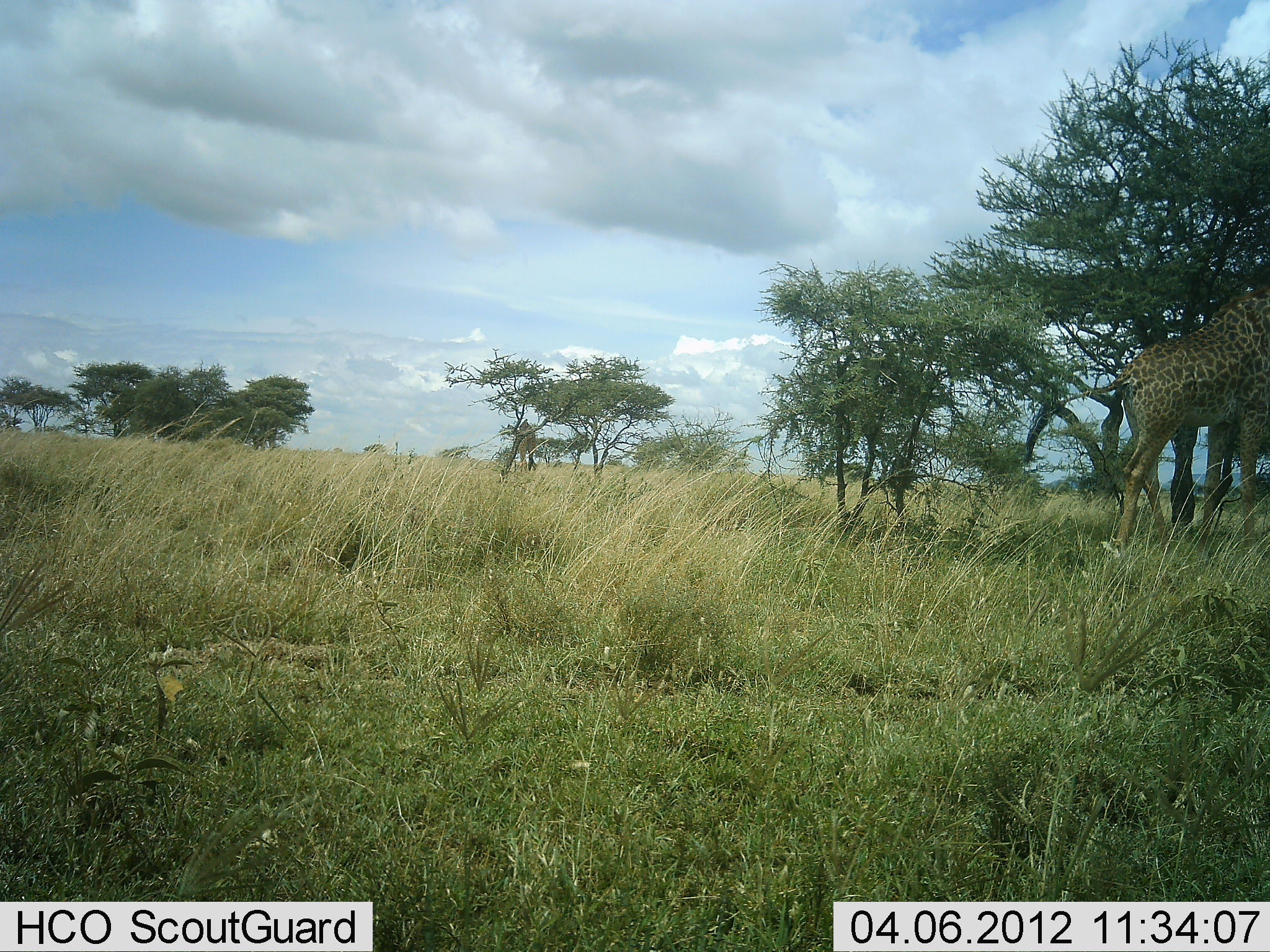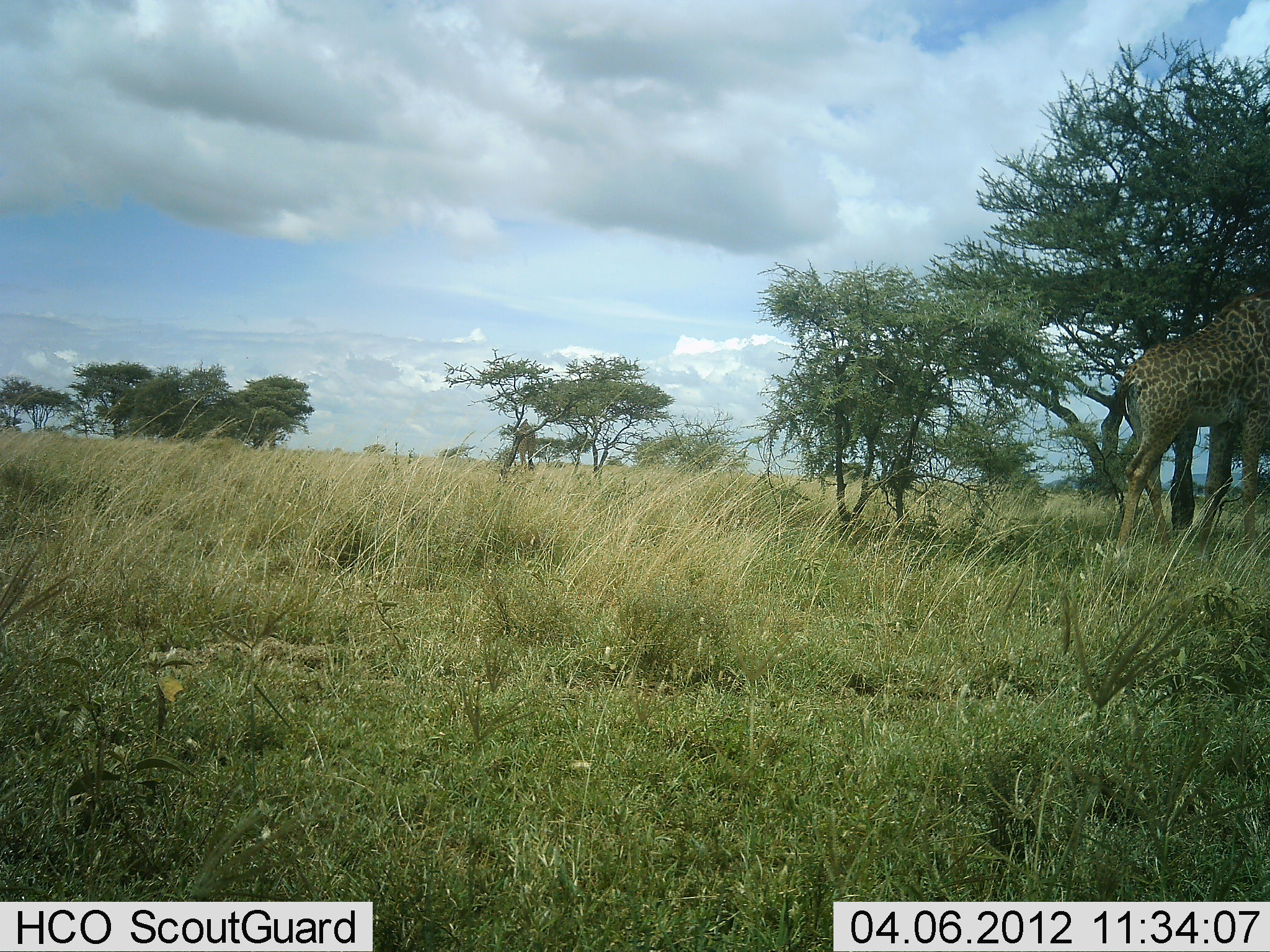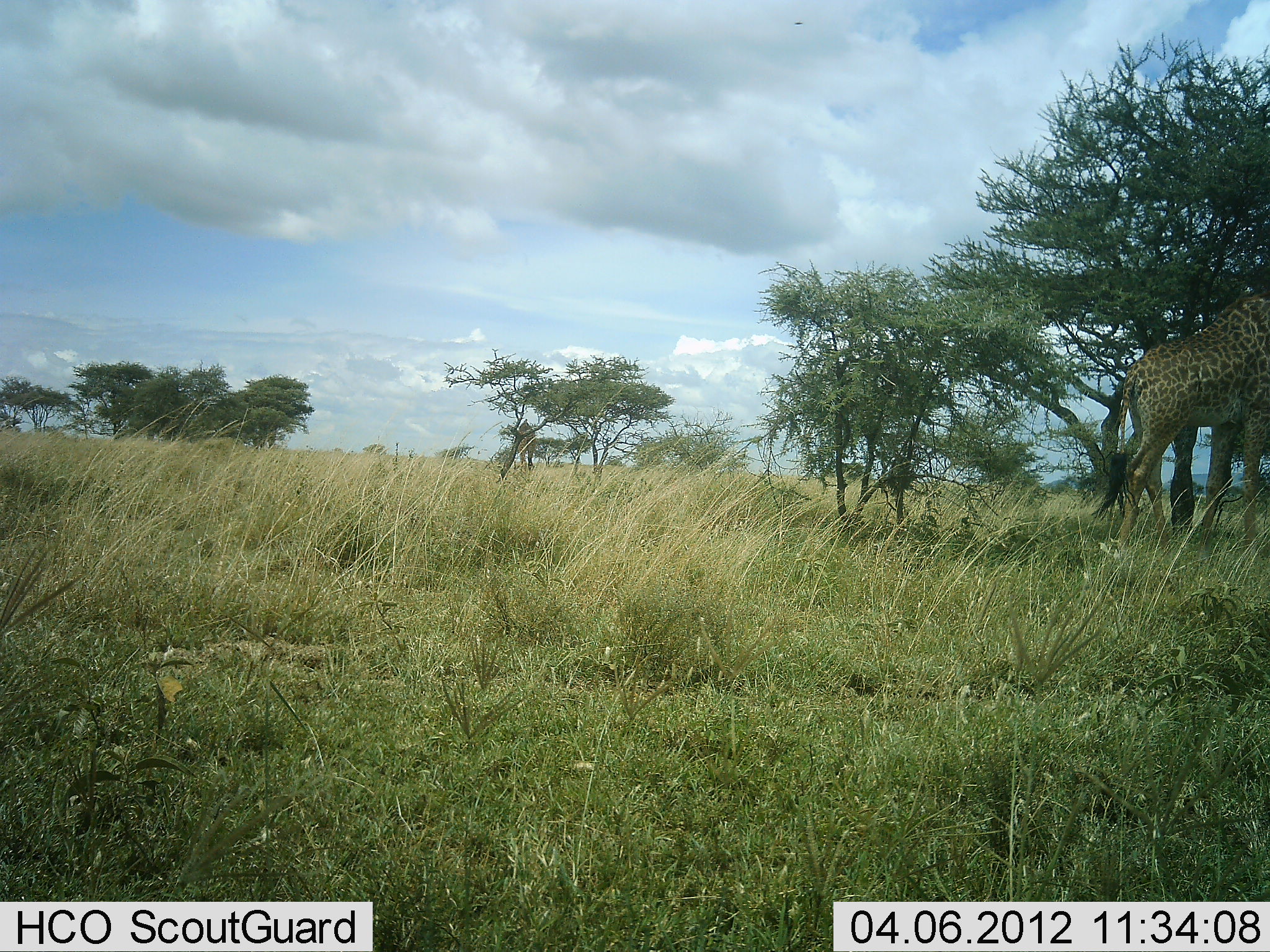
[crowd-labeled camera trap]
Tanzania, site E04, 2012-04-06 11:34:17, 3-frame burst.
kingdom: Animalia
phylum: Chordata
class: Mammalia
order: Artiodactyla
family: Giraffidae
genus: Giraffa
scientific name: Giraffa camelopardalis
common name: giraffe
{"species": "giraffe (Giraffa camelopardalis)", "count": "1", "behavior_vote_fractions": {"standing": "65%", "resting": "0%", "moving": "9%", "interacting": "0%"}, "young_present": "0%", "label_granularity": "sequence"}